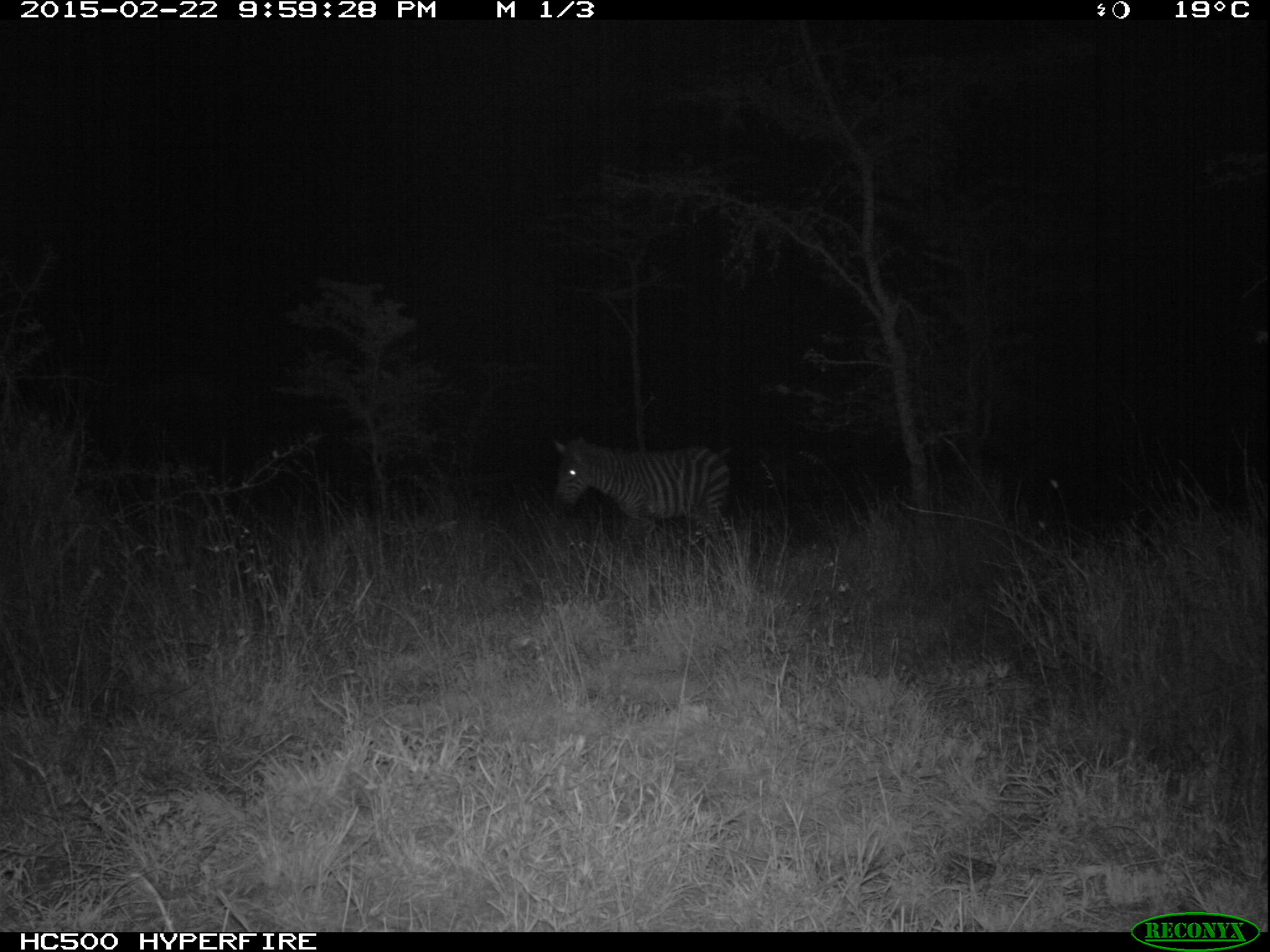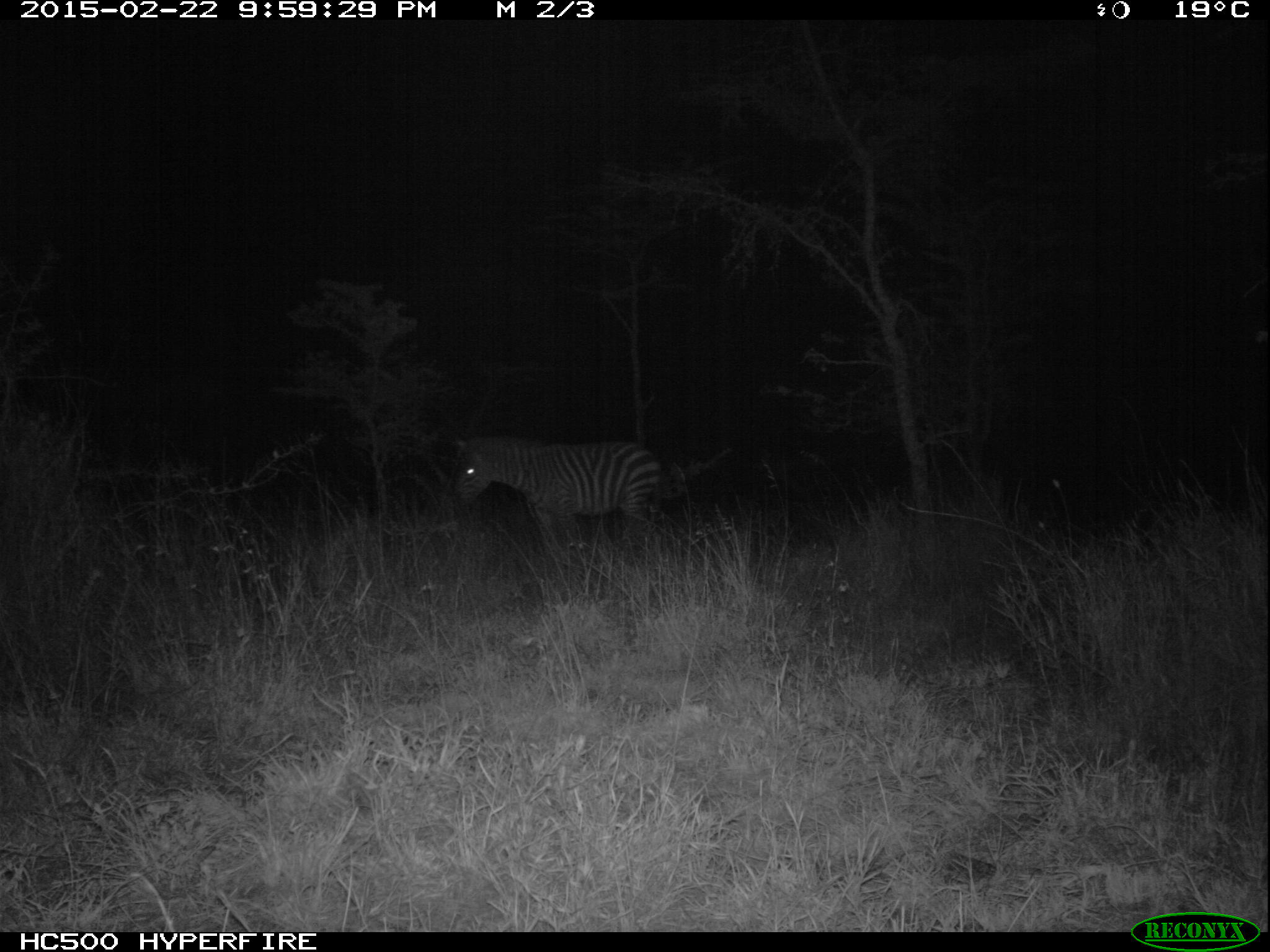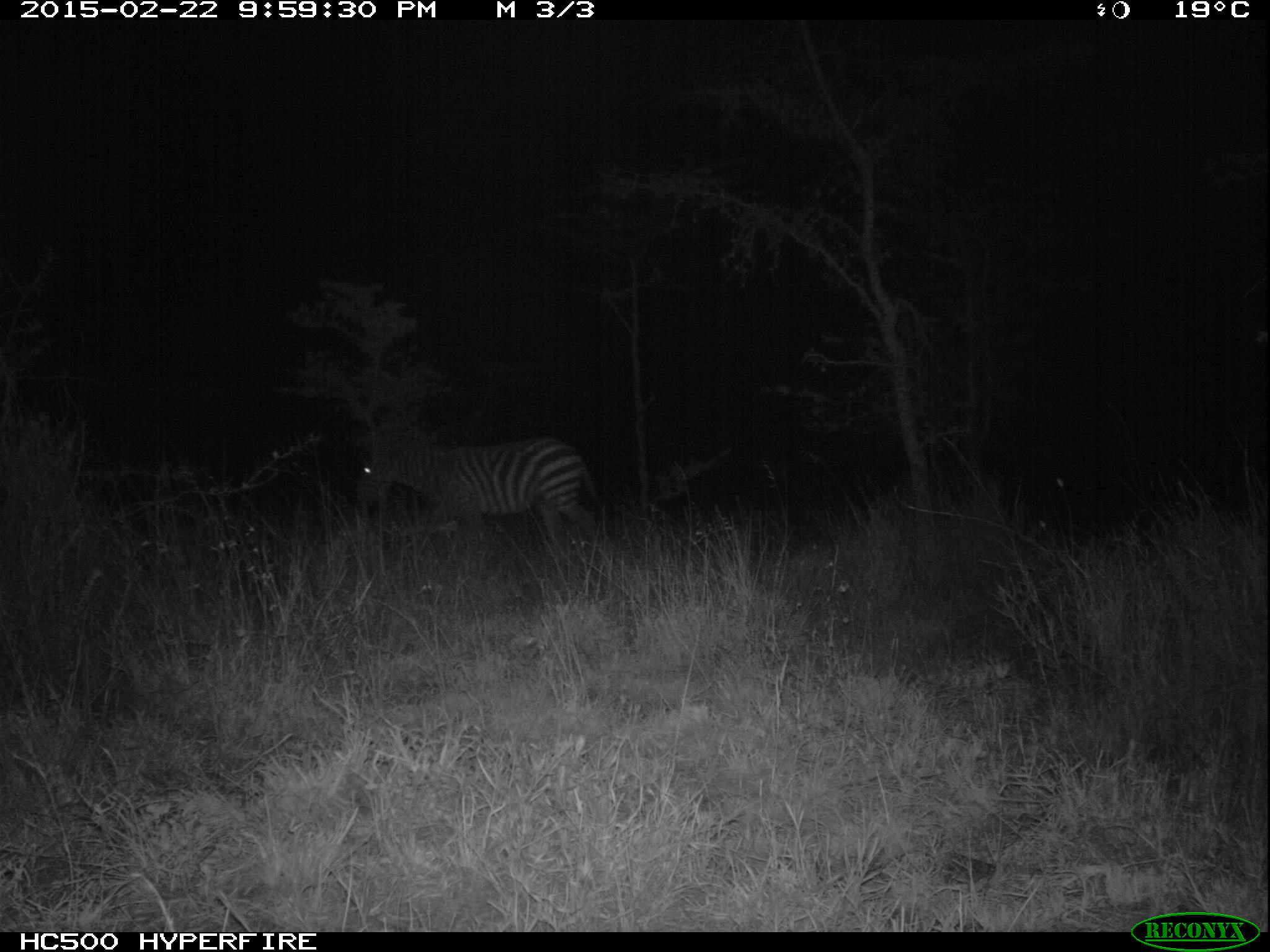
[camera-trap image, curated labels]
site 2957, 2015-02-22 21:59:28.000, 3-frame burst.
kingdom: Animalia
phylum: Chordata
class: Mammalia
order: Perissodactyla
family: Equidae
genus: Equus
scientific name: Equus quagga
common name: plains zebra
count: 1